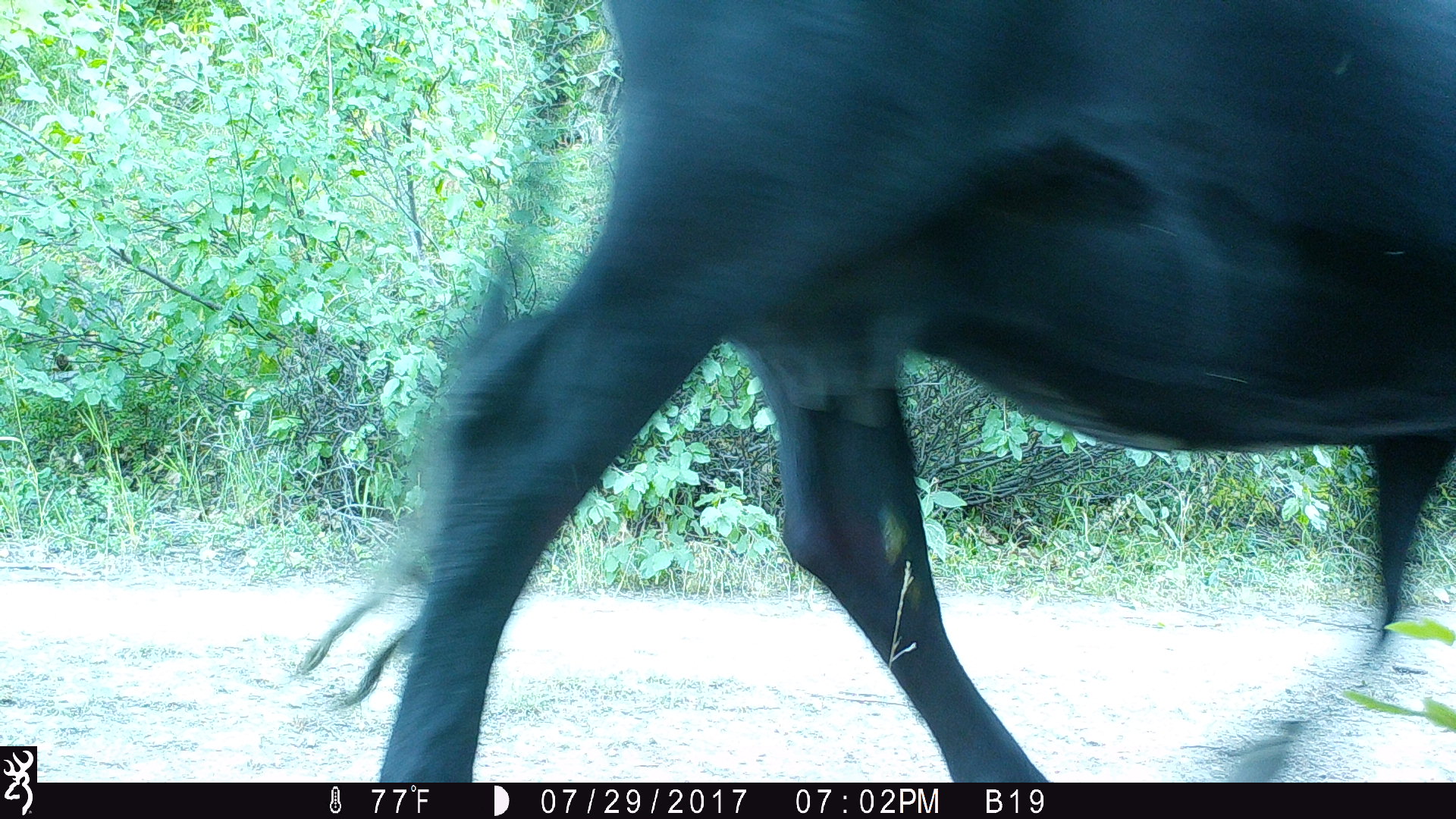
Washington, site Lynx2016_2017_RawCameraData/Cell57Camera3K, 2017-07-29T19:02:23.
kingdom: Animalia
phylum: Chordata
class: Mammalia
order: Artiodactyla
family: Bovidae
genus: Bos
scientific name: Bos taurus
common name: domestic cattle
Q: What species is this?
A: Domestic cattle (Bos taurus).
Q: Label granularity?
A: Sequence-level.